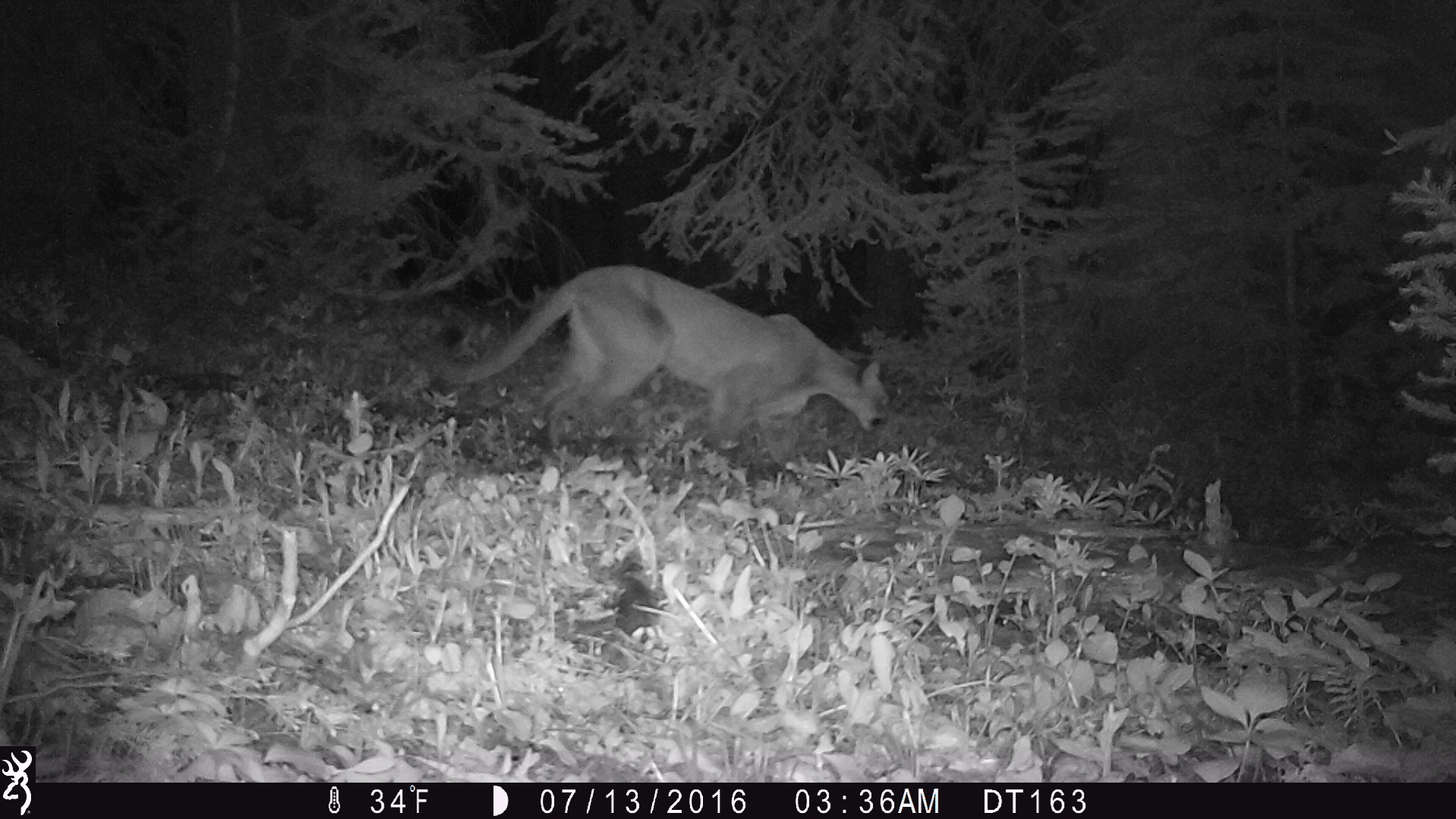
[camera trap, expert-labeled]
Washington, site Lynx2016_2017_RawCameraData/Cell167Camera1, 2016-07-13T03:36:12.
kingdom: Animalia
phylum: Chordata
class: Mammalia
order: Carnivora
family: Felidae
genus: Puma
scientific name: Puma concolor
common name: mountain lion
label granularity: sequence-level